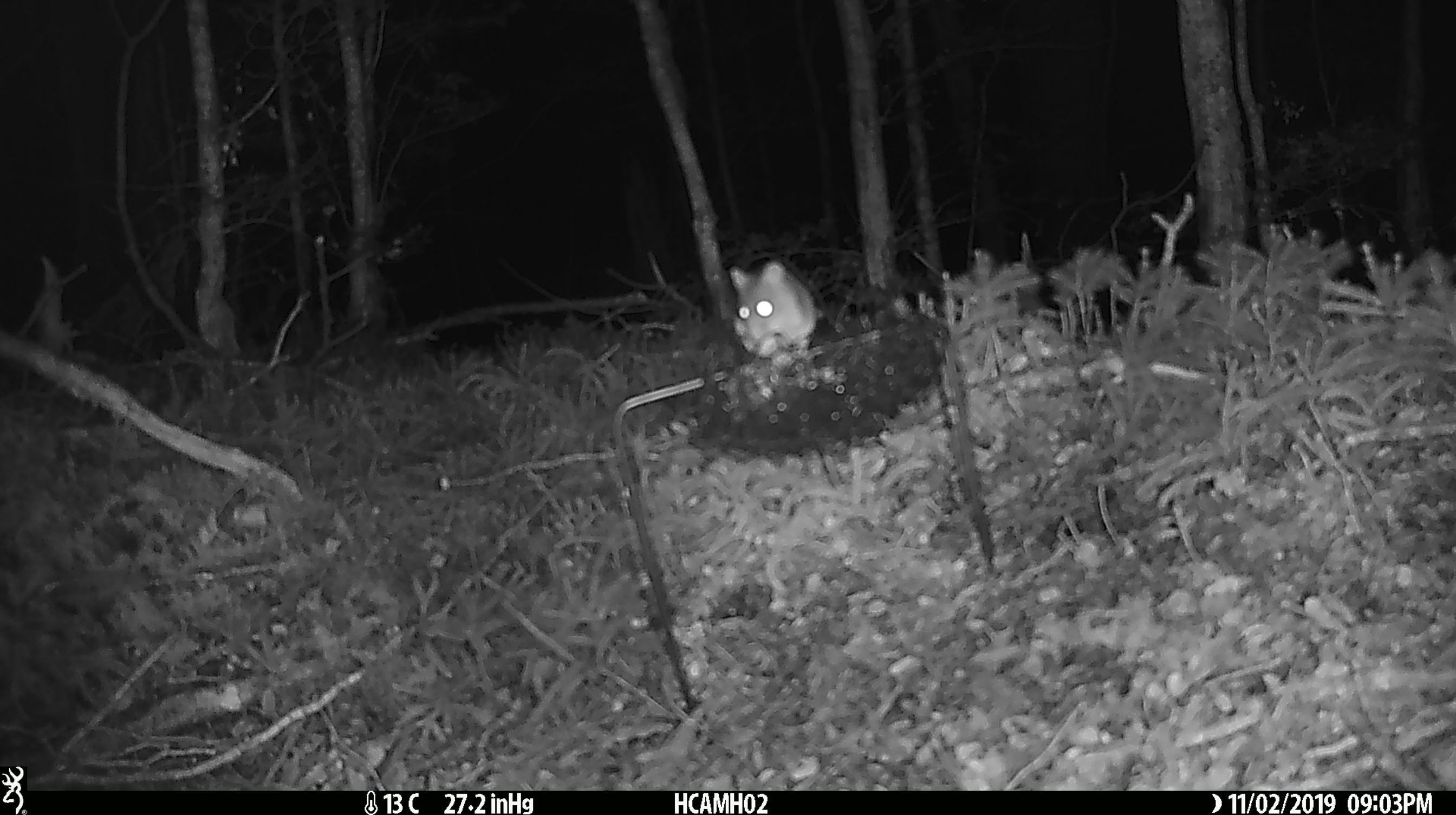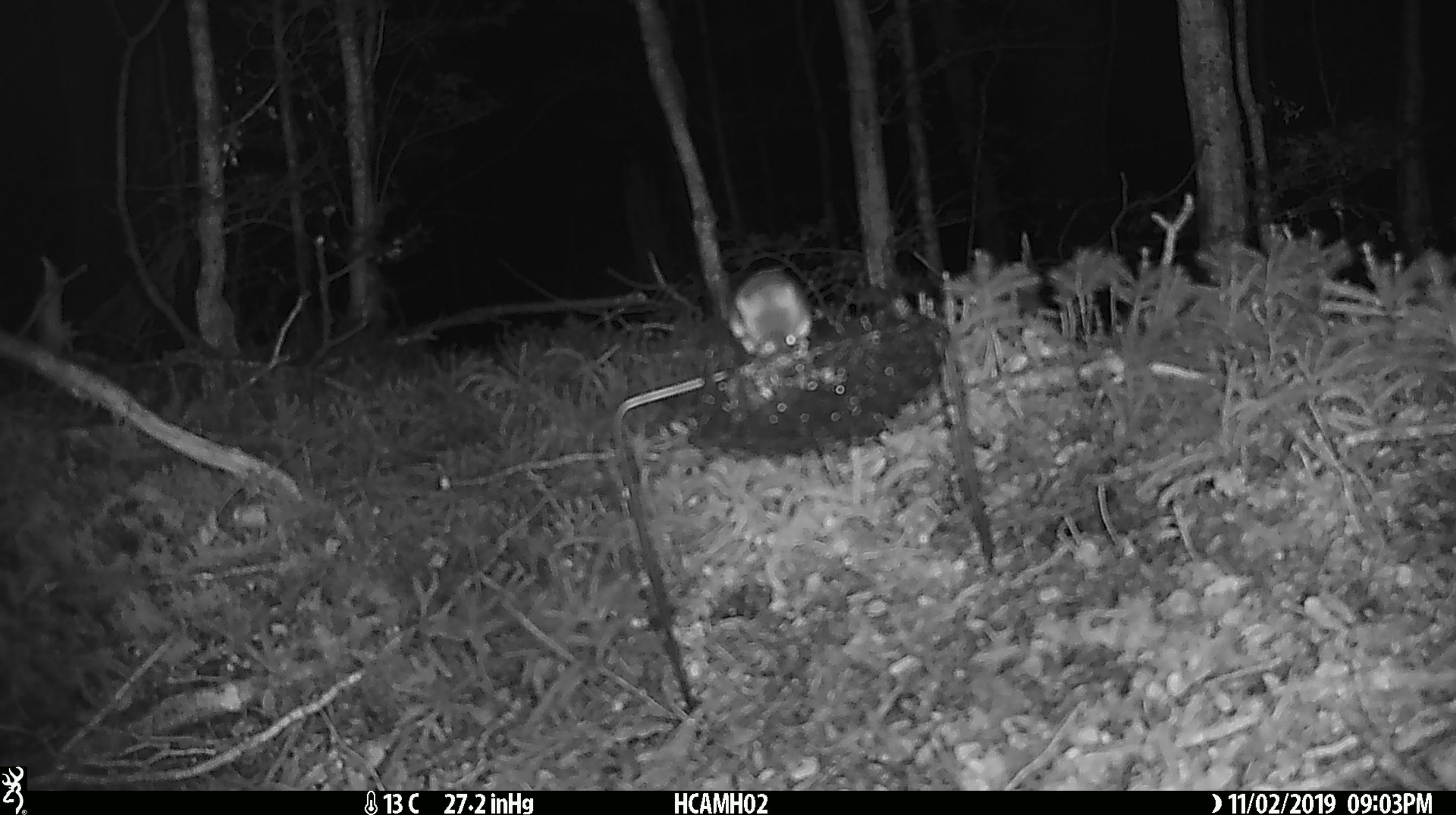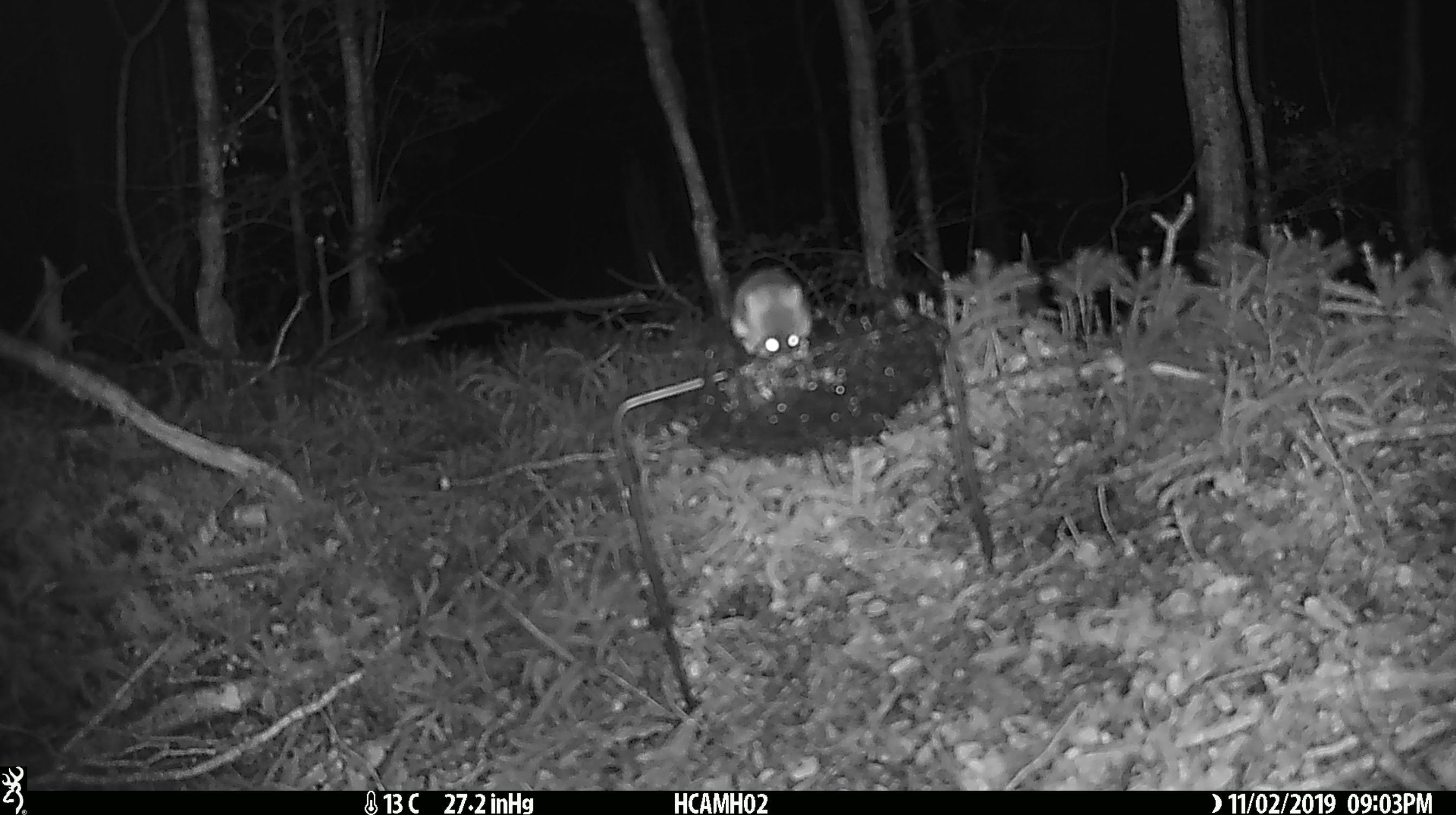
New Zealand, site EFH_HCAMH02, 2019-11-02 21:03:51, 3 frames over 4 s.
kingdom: Animalia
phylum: Chordata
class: Mammalia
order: Rodentia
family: Muridae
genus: Mus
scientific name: Mus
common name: mouse